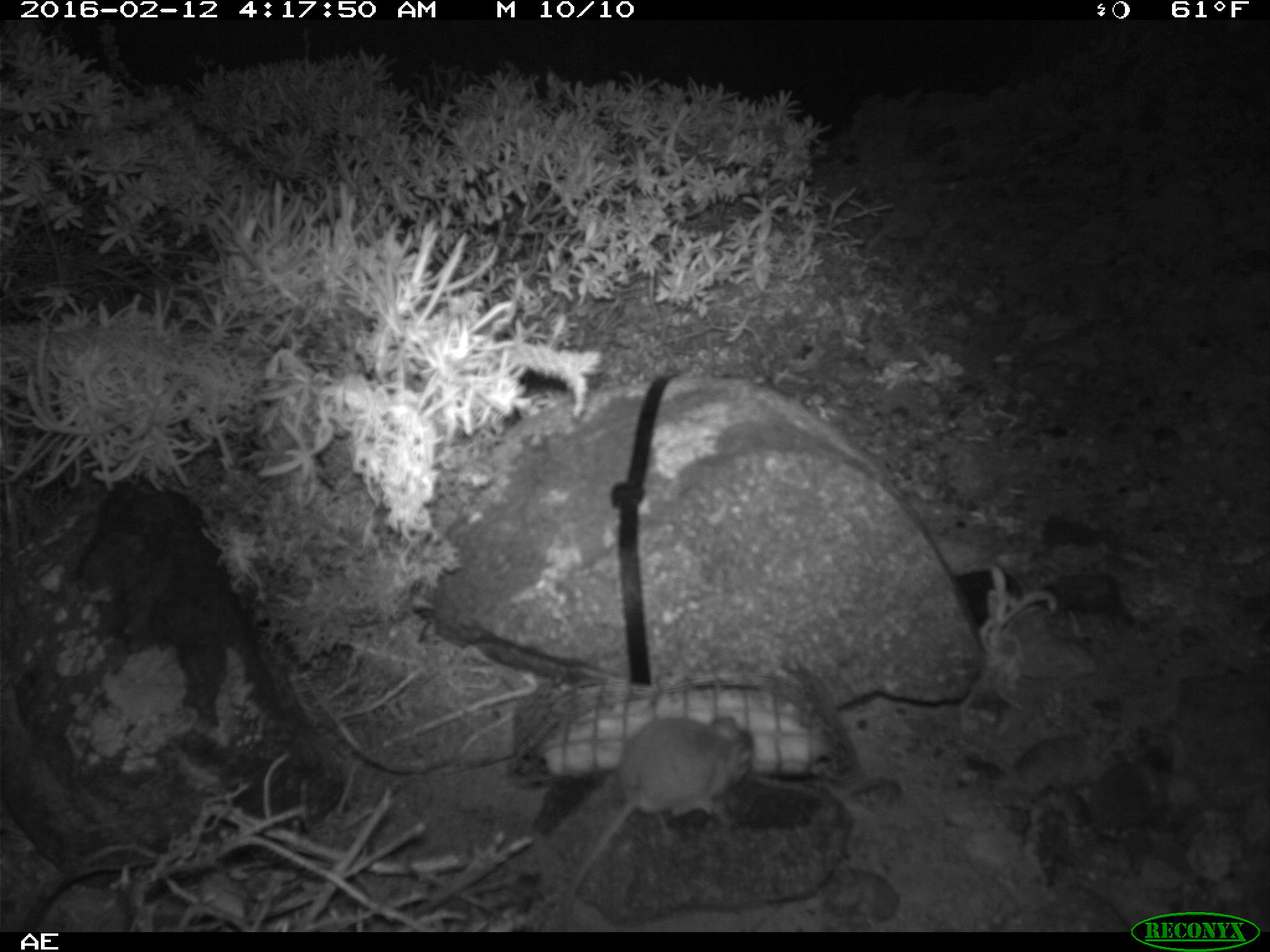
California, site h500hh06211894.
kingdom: Animalia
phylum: Chordata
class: Mammalia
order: Rodentia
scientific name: Rodentia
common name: rodent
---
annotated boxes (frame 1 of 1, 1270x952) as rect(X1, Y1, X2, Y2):
rodent: rect(553, 716, 755, 925)